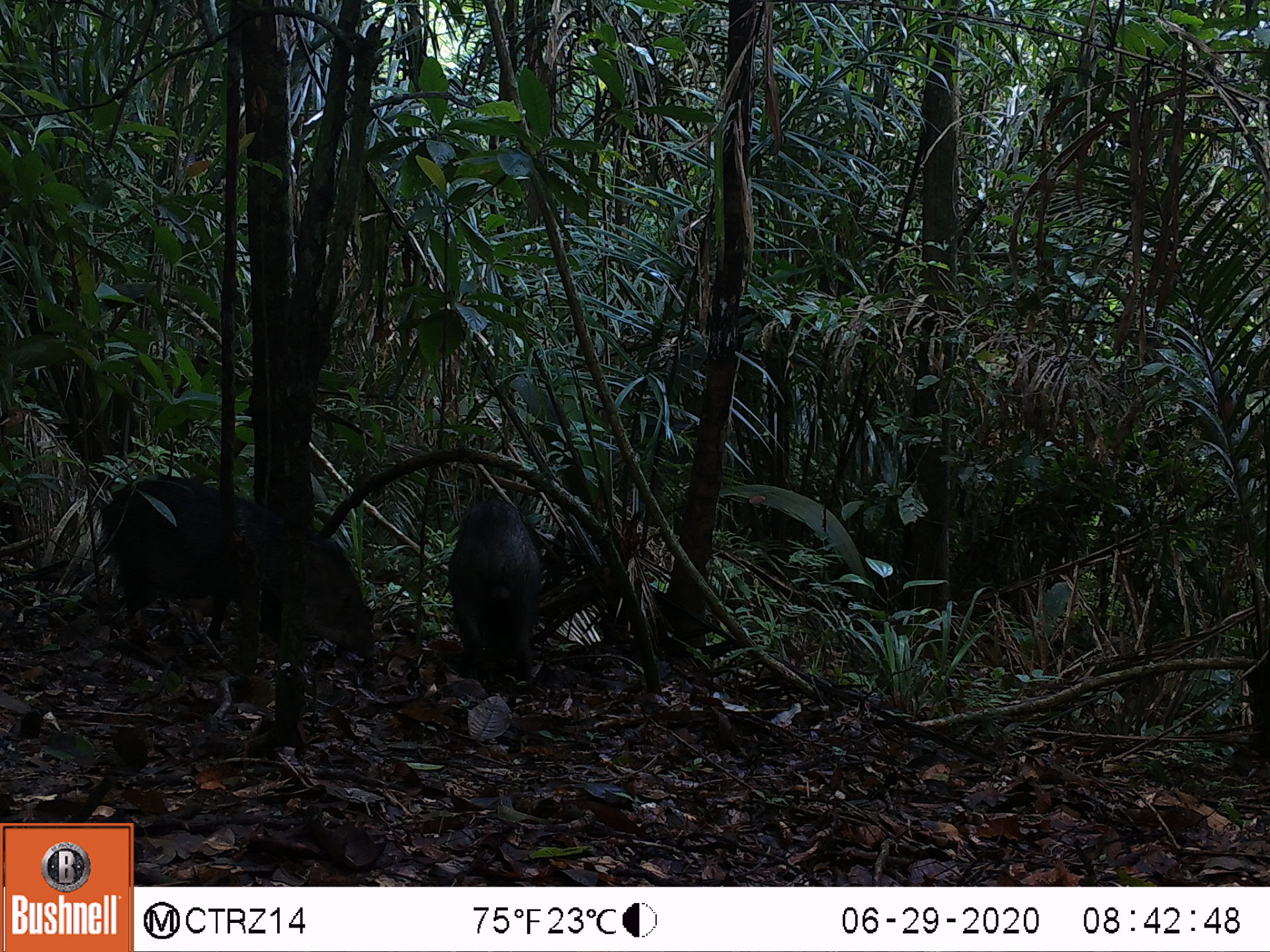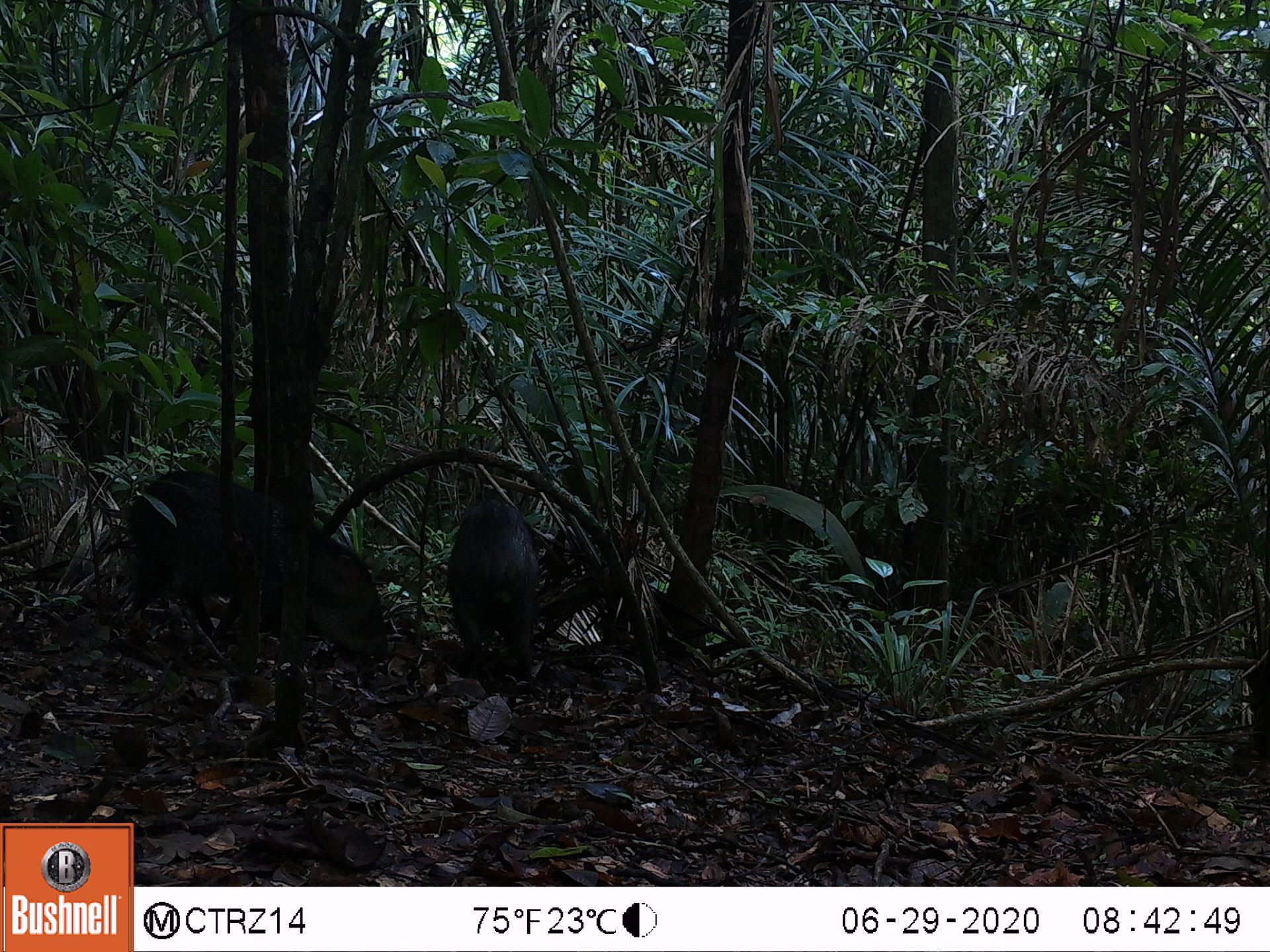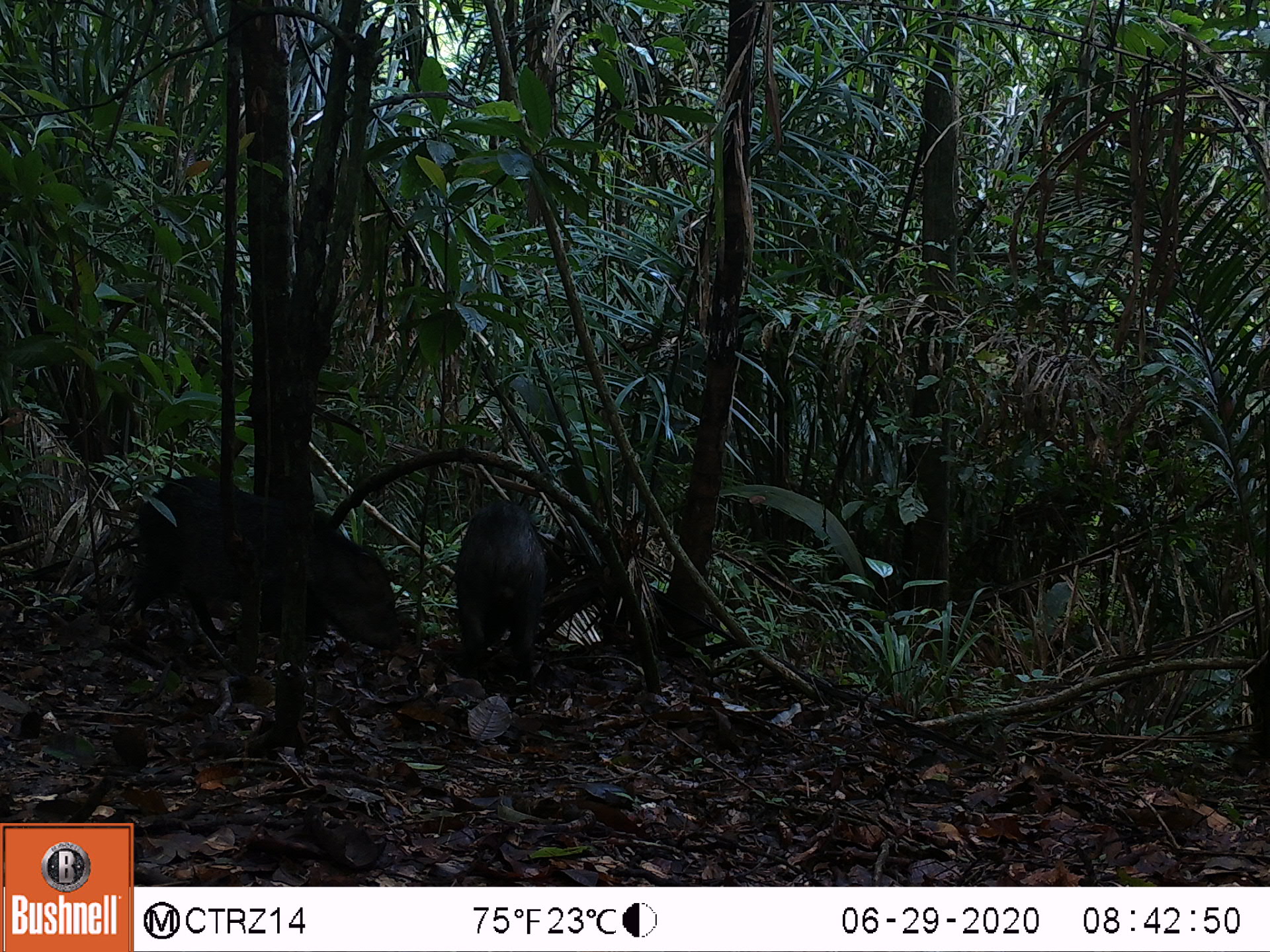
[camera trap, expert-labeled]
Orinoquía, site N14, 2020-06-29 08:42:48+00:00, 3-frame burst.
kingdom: Animalia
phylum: Chordata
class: Mammalia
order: Artiodactyla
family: Tayassuidae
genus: Pecari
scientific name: Pecari tajacu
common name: collared peccary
Collared peccary (Pecari tajacu).